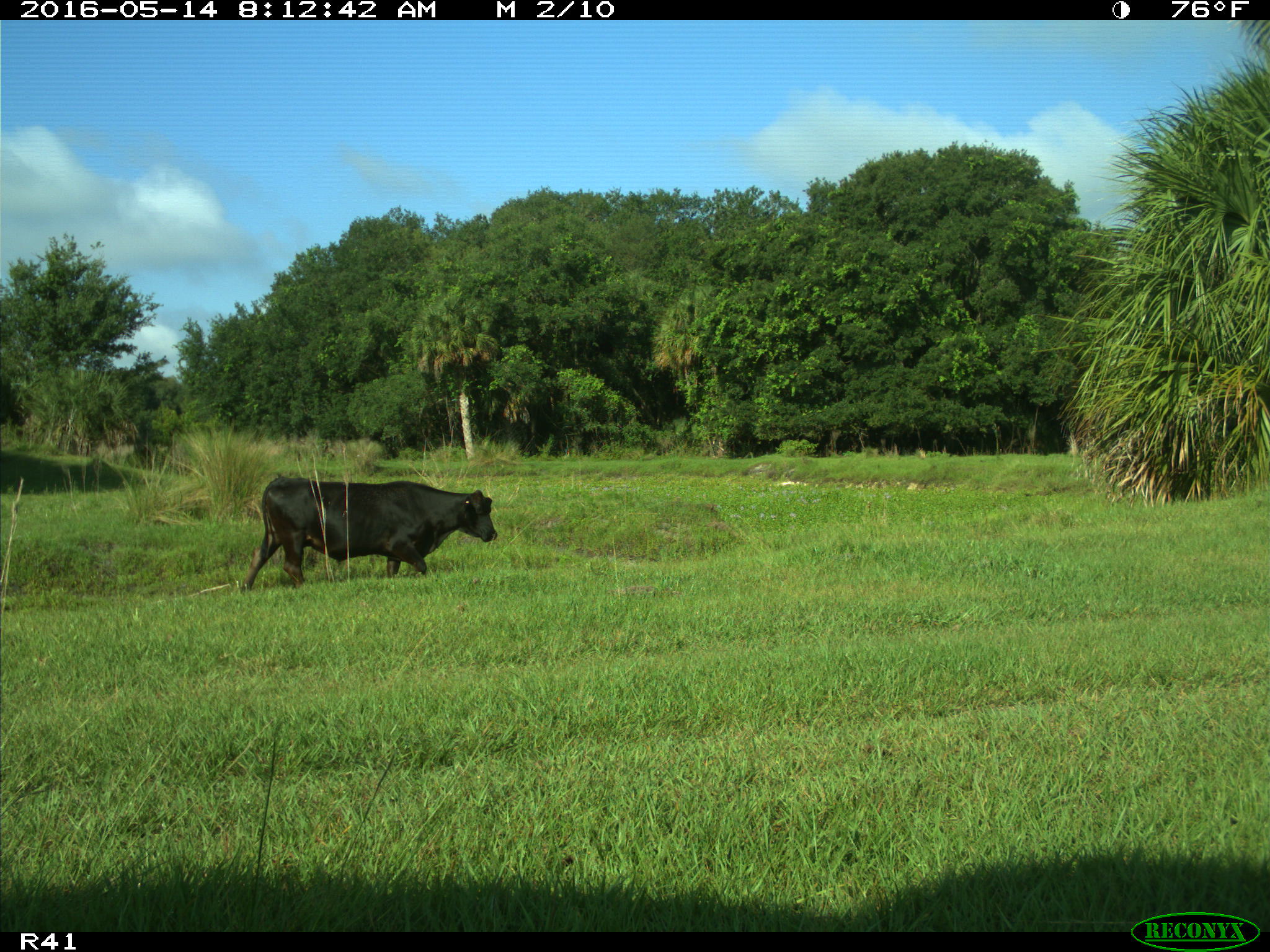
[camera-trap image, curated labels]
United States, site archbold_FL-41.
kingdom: Animalia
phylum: Chordata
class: Mammalia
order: Artiodactyla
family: Bovidae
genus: Bos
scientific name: Bos taurus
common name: domestic cow